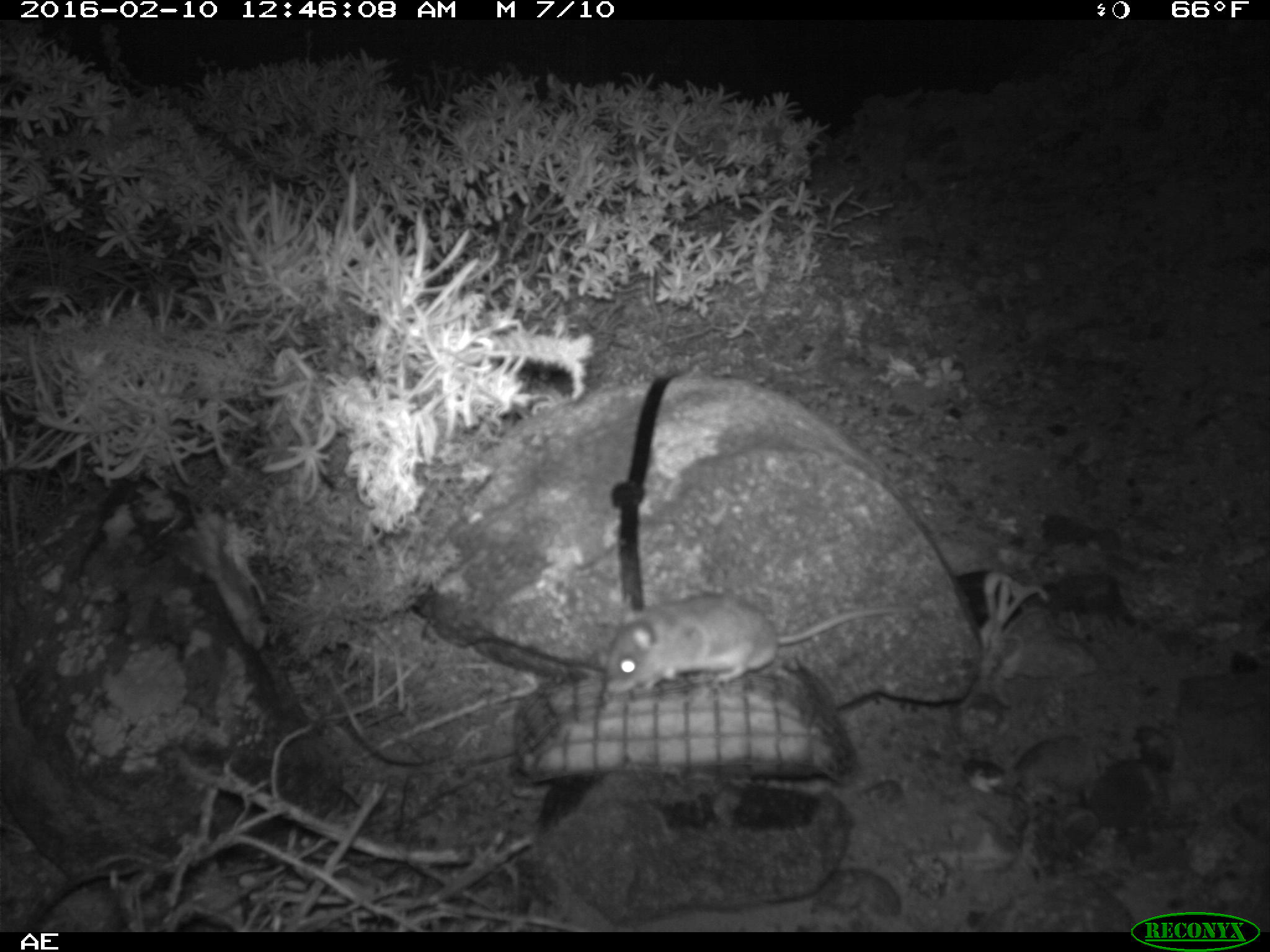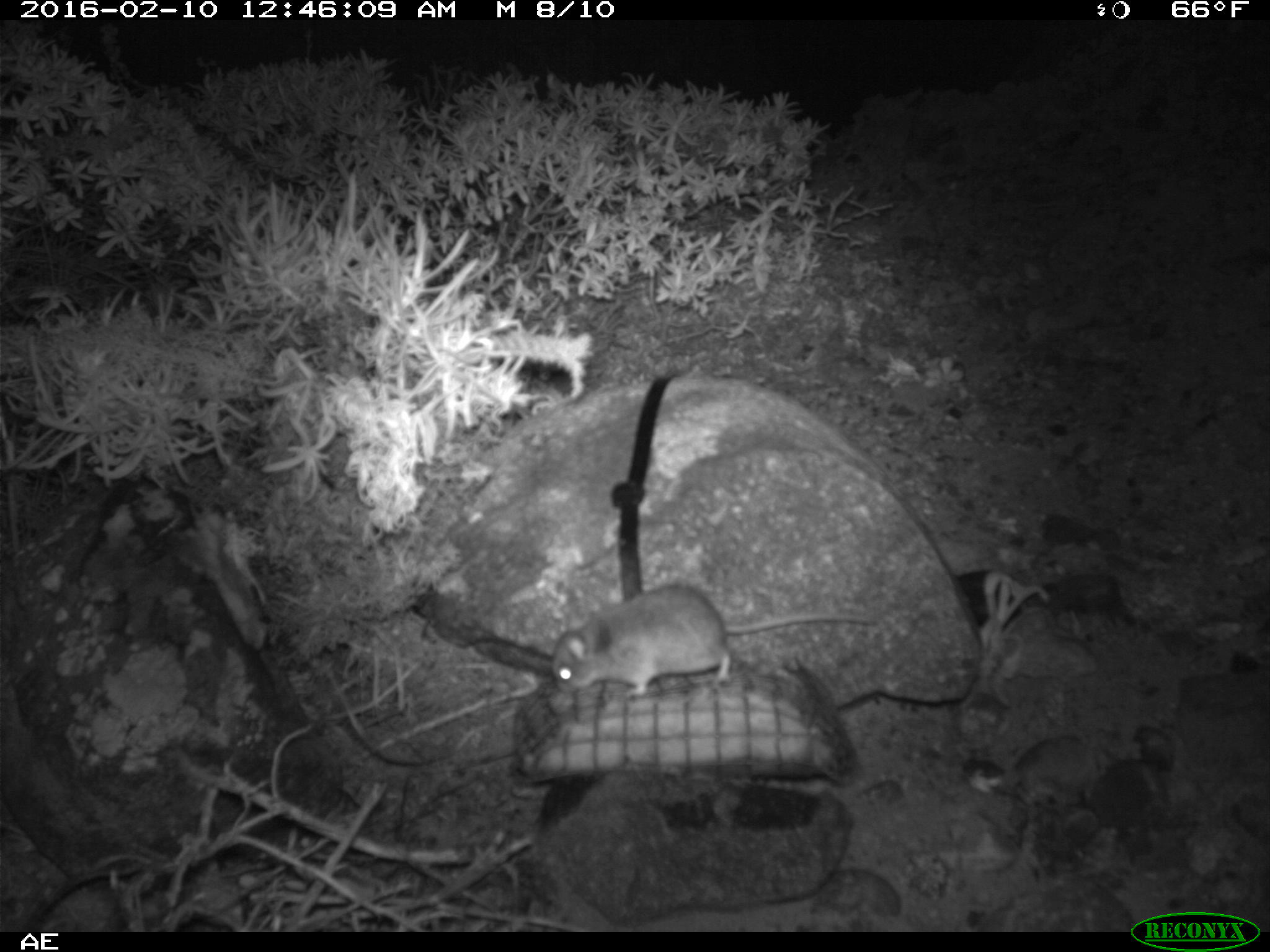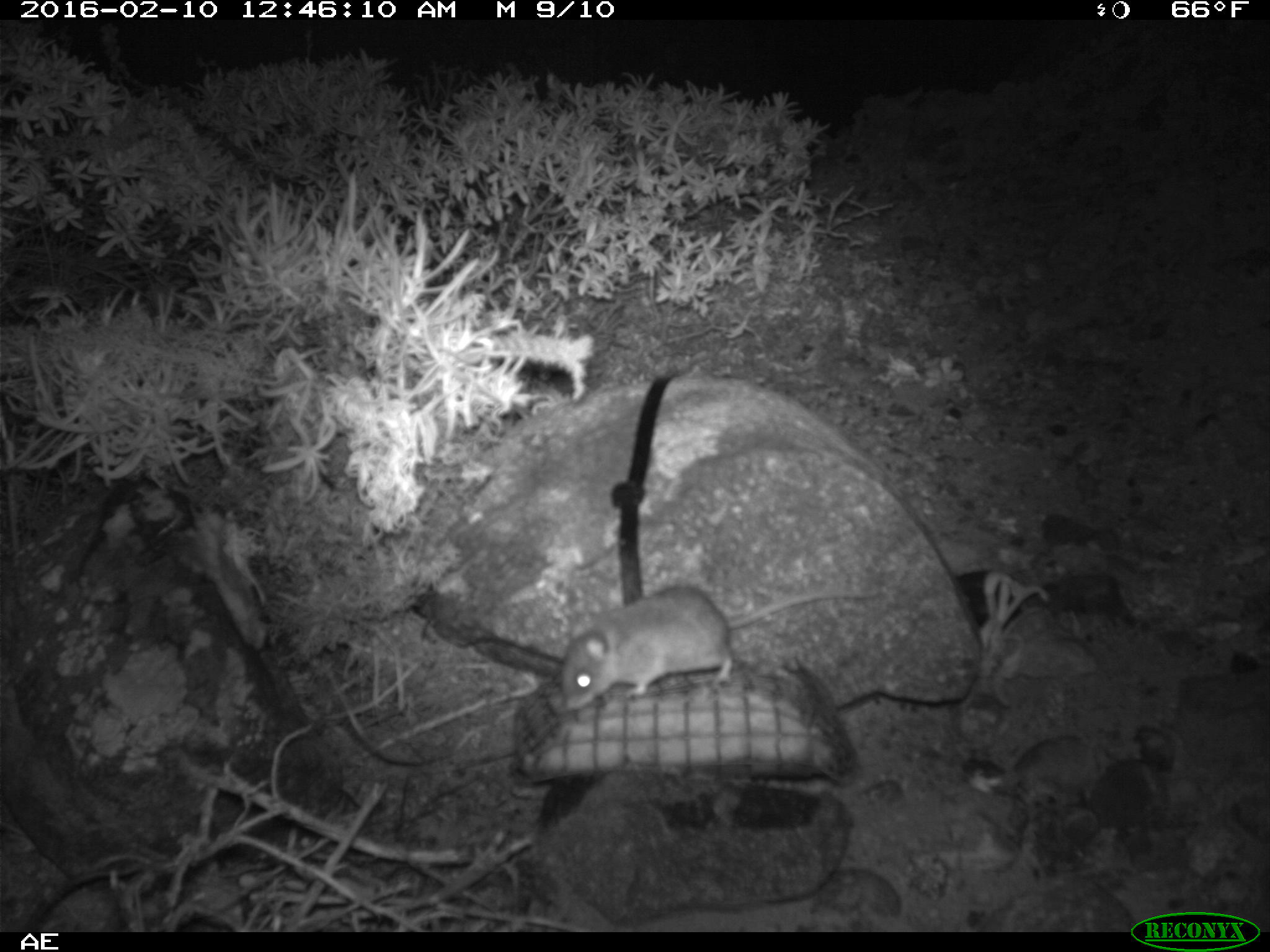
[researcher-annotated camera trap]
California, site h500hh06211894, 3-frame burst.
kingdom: Animalia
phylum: Chordata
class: Mammalia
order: Rodentia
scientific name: Rodentia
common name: rodent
Rodent (Rodentia).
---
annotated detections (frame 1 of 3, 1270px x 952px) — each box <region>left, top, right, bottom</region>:
rodent: <region>596, 596, 894, 694</region>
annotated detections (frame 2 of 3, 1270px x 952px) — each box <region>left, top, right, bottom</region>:
rodent: <region>550, 584, 878, 698</region>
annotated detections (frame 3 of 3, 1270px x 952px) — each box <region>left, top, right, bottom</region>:
rodent: <region>559, 584, 883, 715</region>